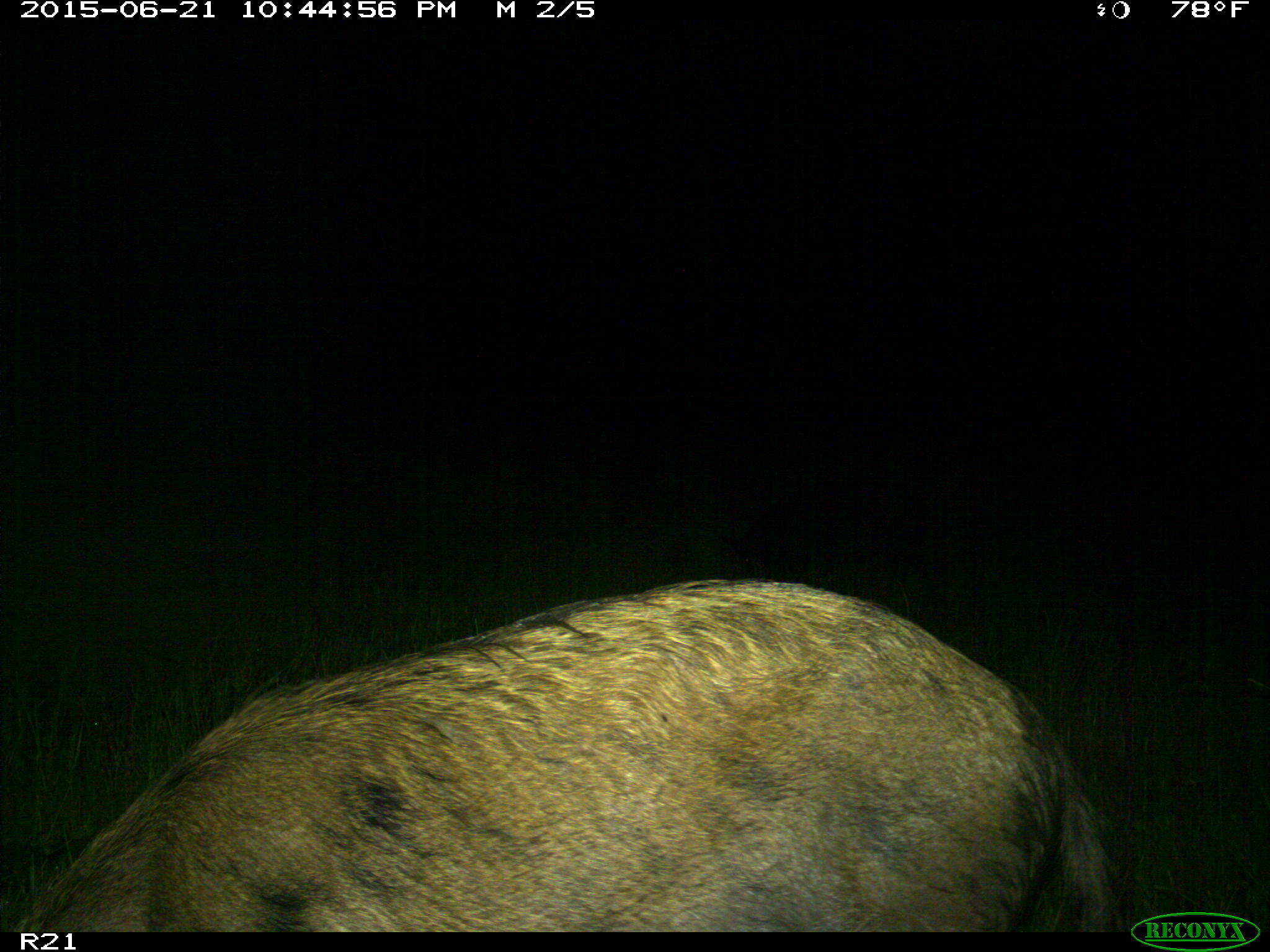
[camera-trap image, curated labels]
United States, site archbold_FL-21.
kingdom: Animalia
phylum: Chordata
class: Mammalia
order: Artiodactyla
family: Suidae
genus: Sus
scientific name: Sus scrofa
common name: wild boar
Sus scrofa (wild boar).